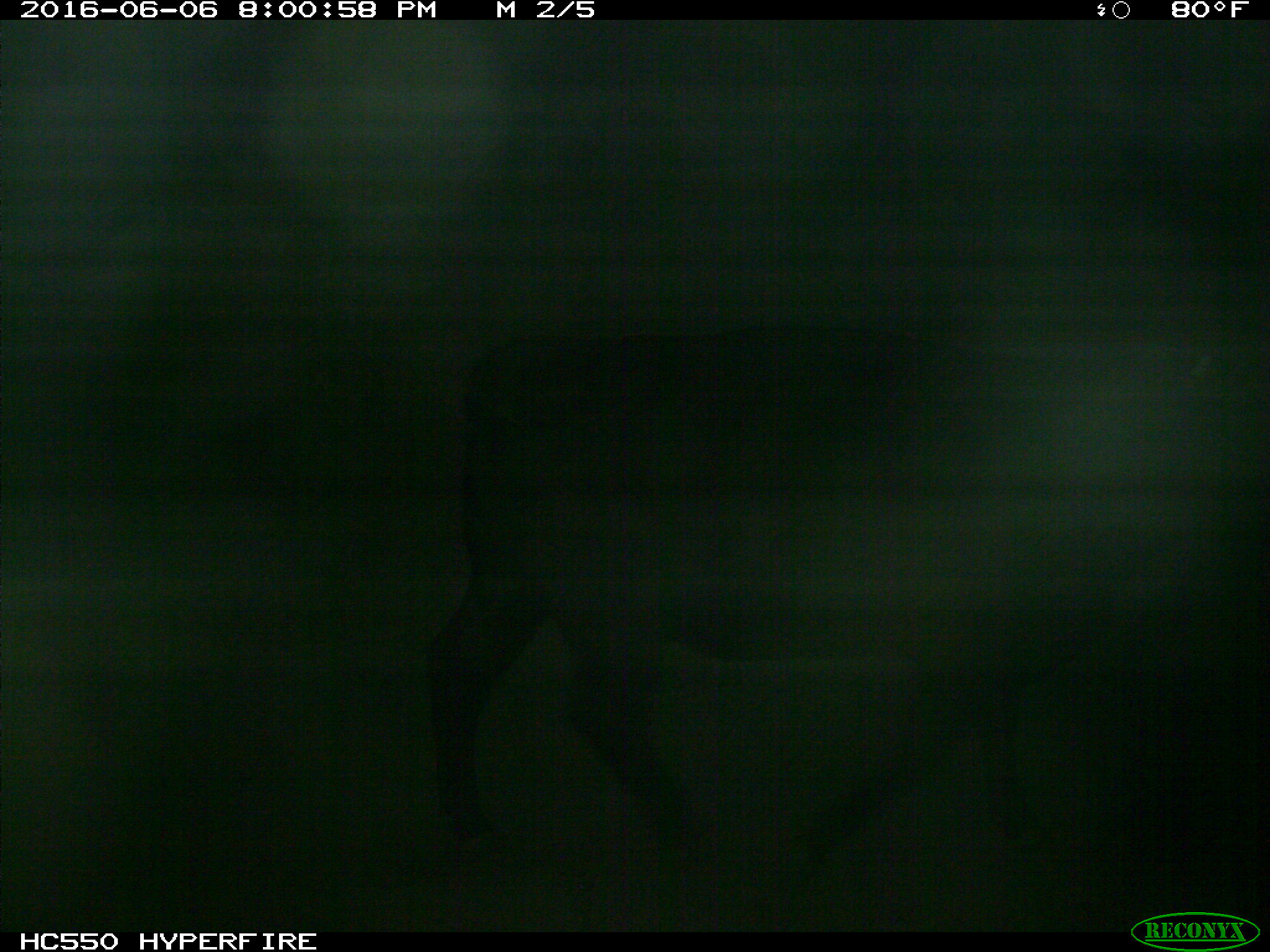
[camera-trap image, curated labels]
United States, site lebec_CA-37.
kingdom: Animalia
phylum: Chordata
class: Mammalia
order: Artiodactyla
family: Bovidae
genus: Bos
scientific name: Bos taurus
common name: domestic cow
Bos taurus (domestic cow).